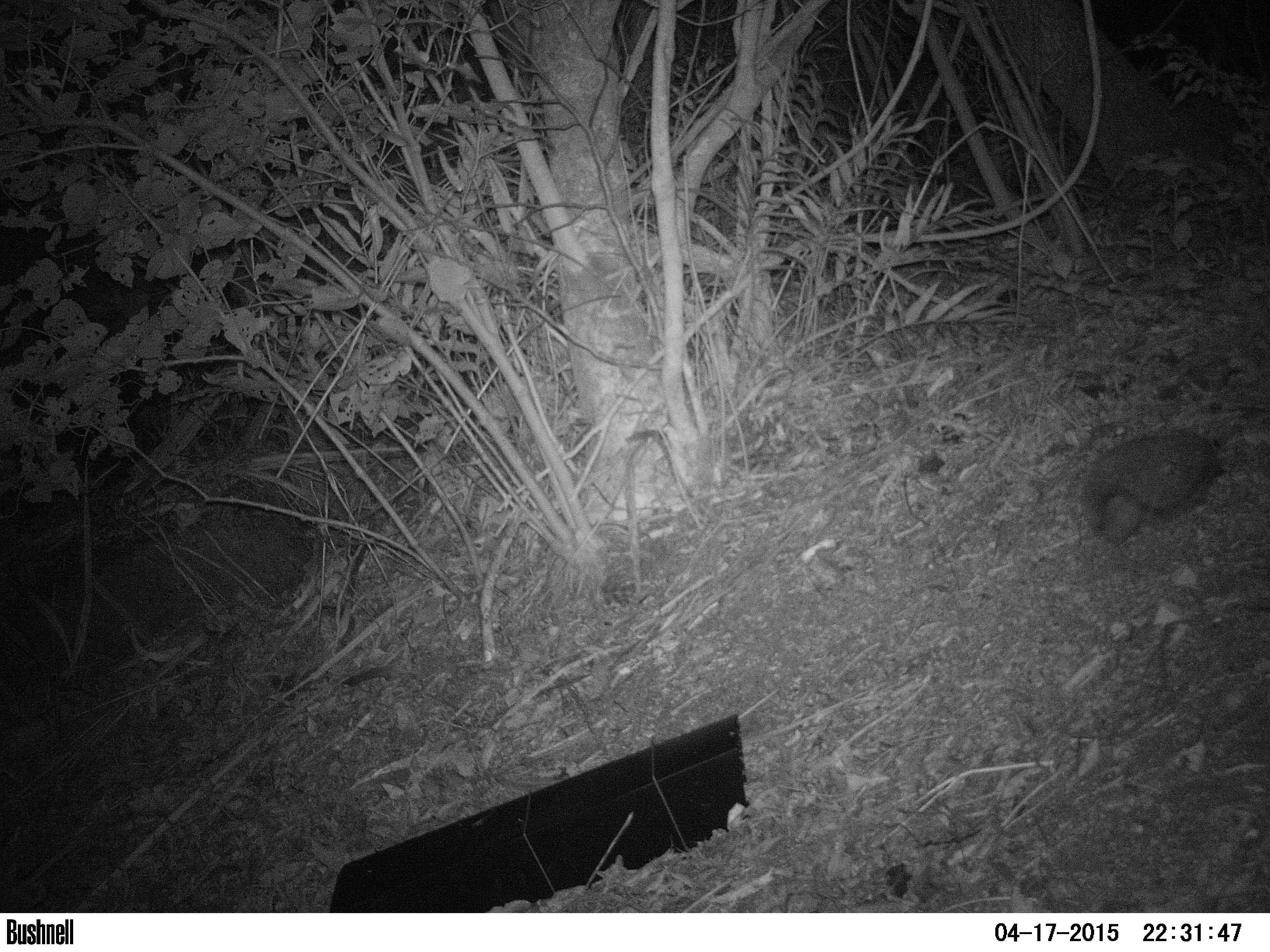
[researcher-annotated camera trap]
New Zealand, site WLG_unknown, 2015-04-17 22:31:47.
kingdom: Animalia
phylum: Chordata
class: Mammalia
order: Eulipotyphla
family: Erinaceidae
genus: Erinaceus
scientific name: Erinaceus europaeus europaeus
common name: european hedgehog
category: hedgehog